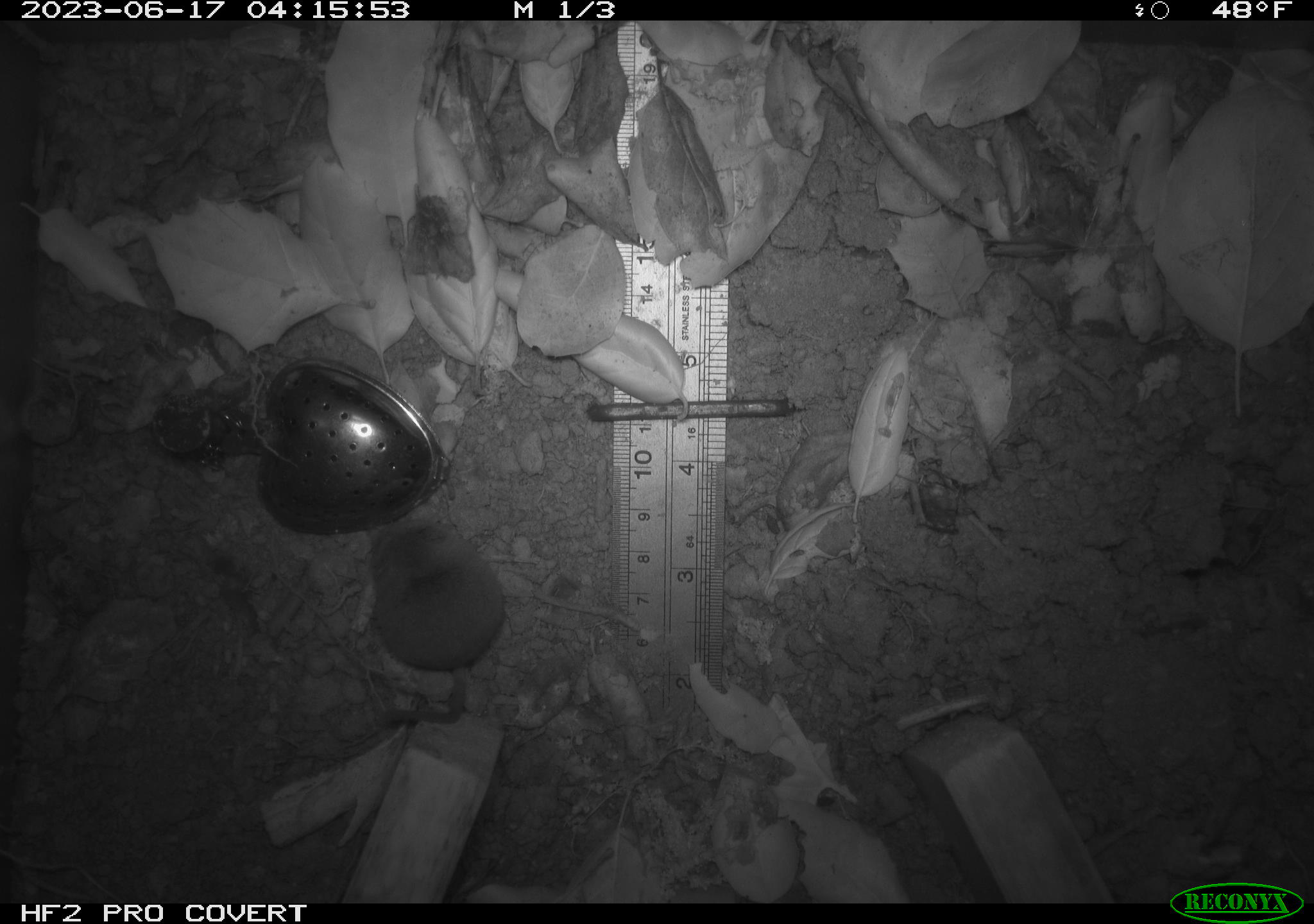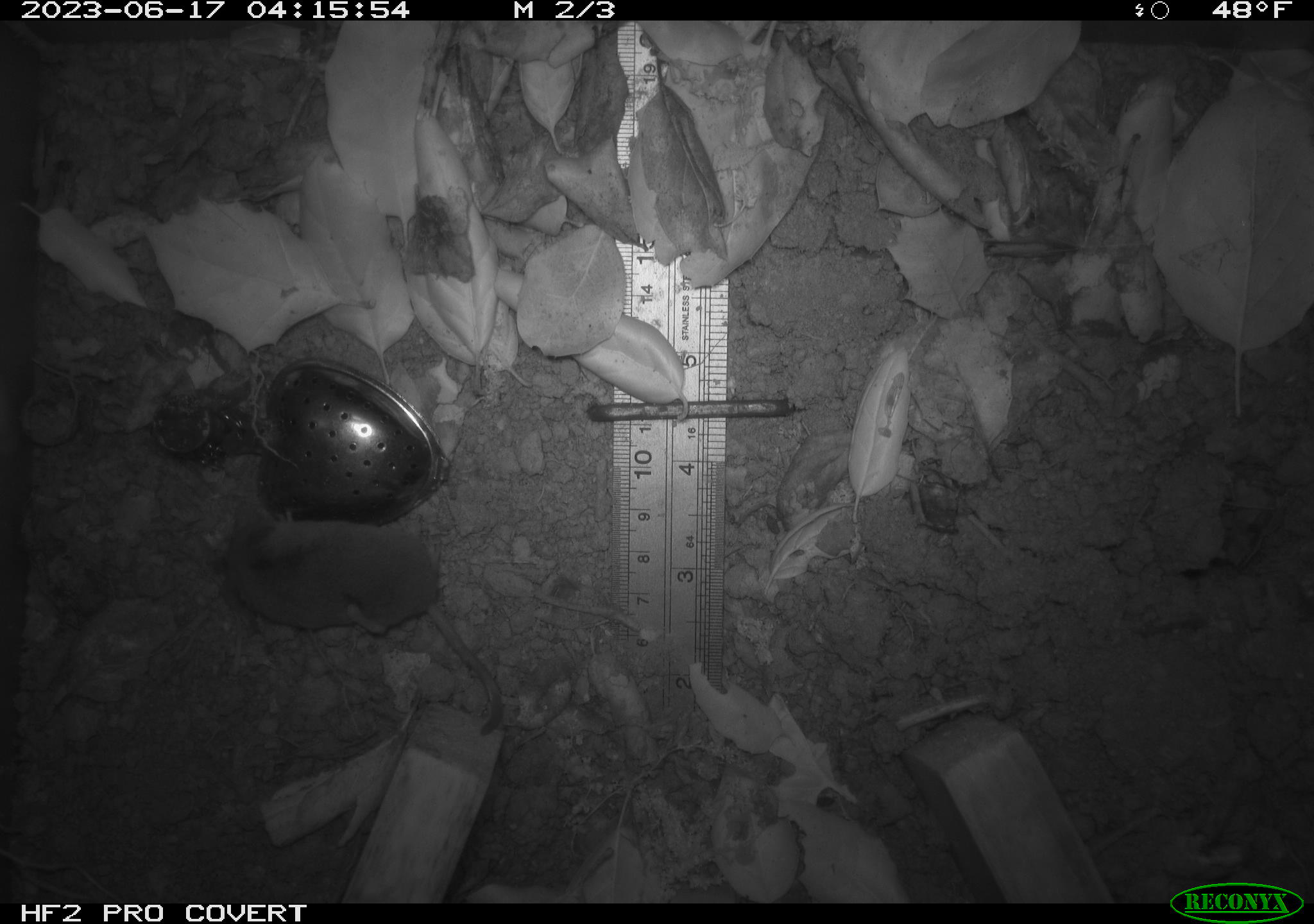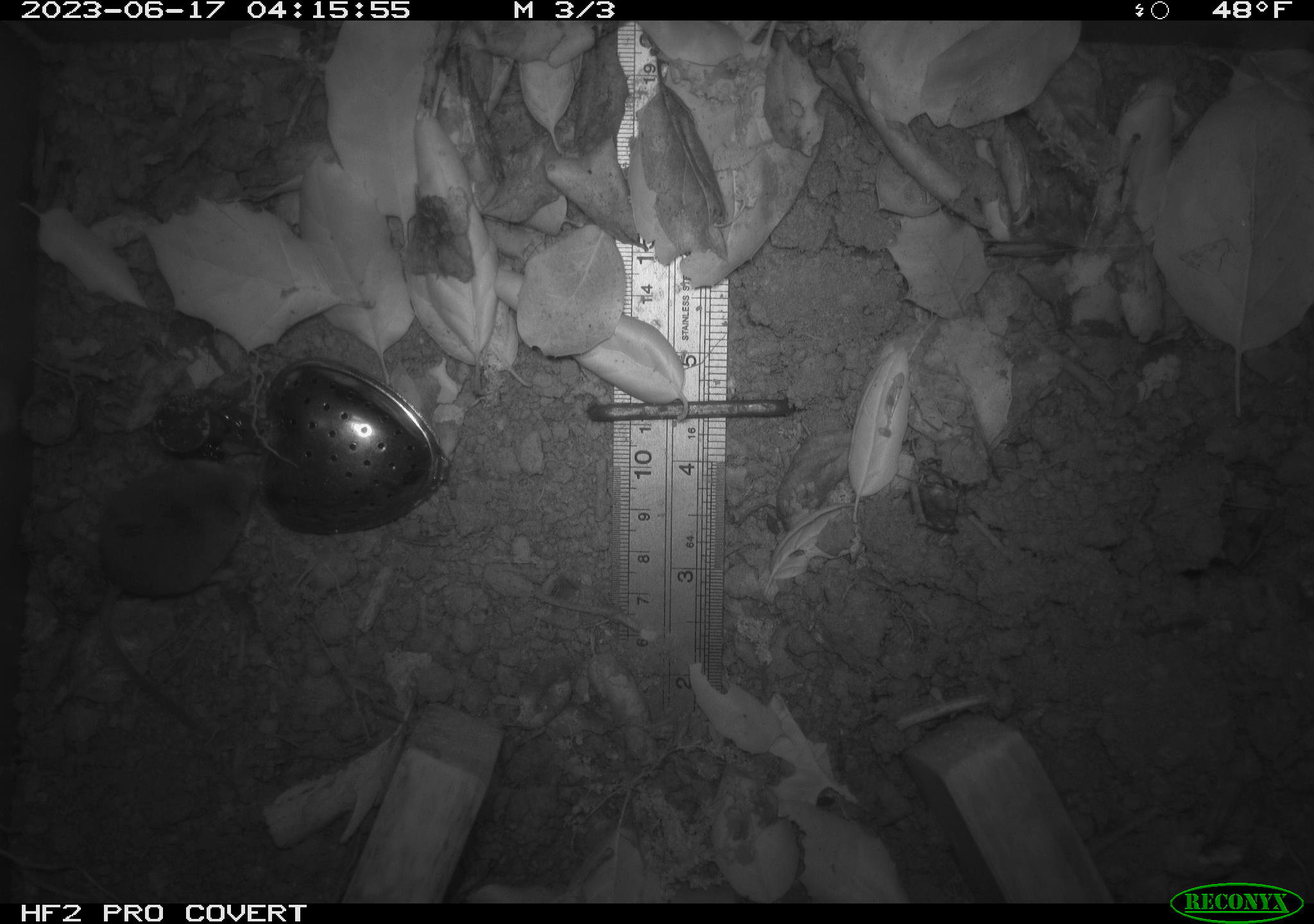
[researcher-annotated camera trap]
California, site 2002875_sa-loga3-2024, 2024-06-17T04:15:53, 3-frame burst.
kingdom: Animalia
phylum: Chordata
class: Mammalia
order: Rodentia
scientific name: Rodentia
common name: rodent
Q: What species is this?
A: Rodent (Rodentia).